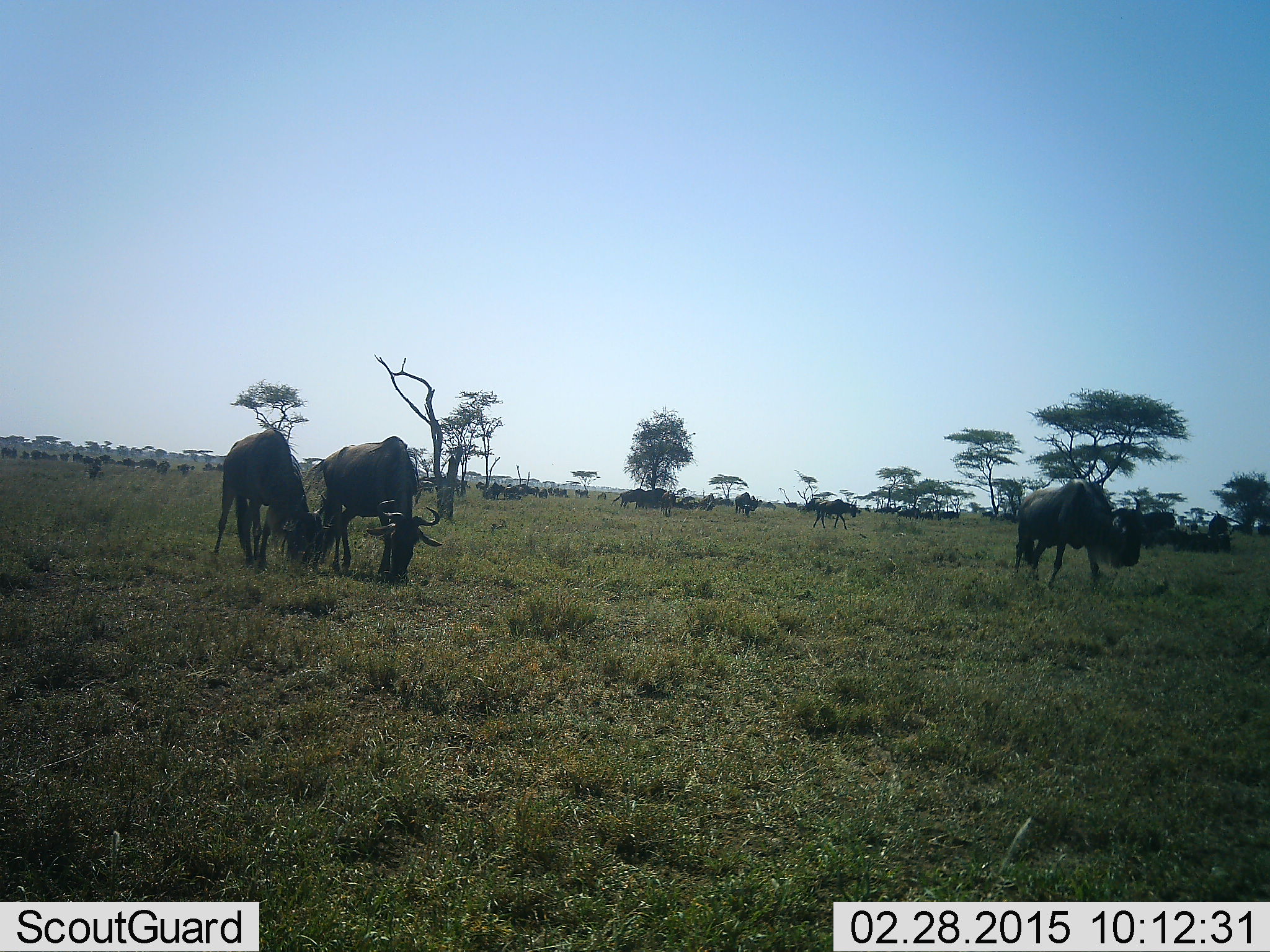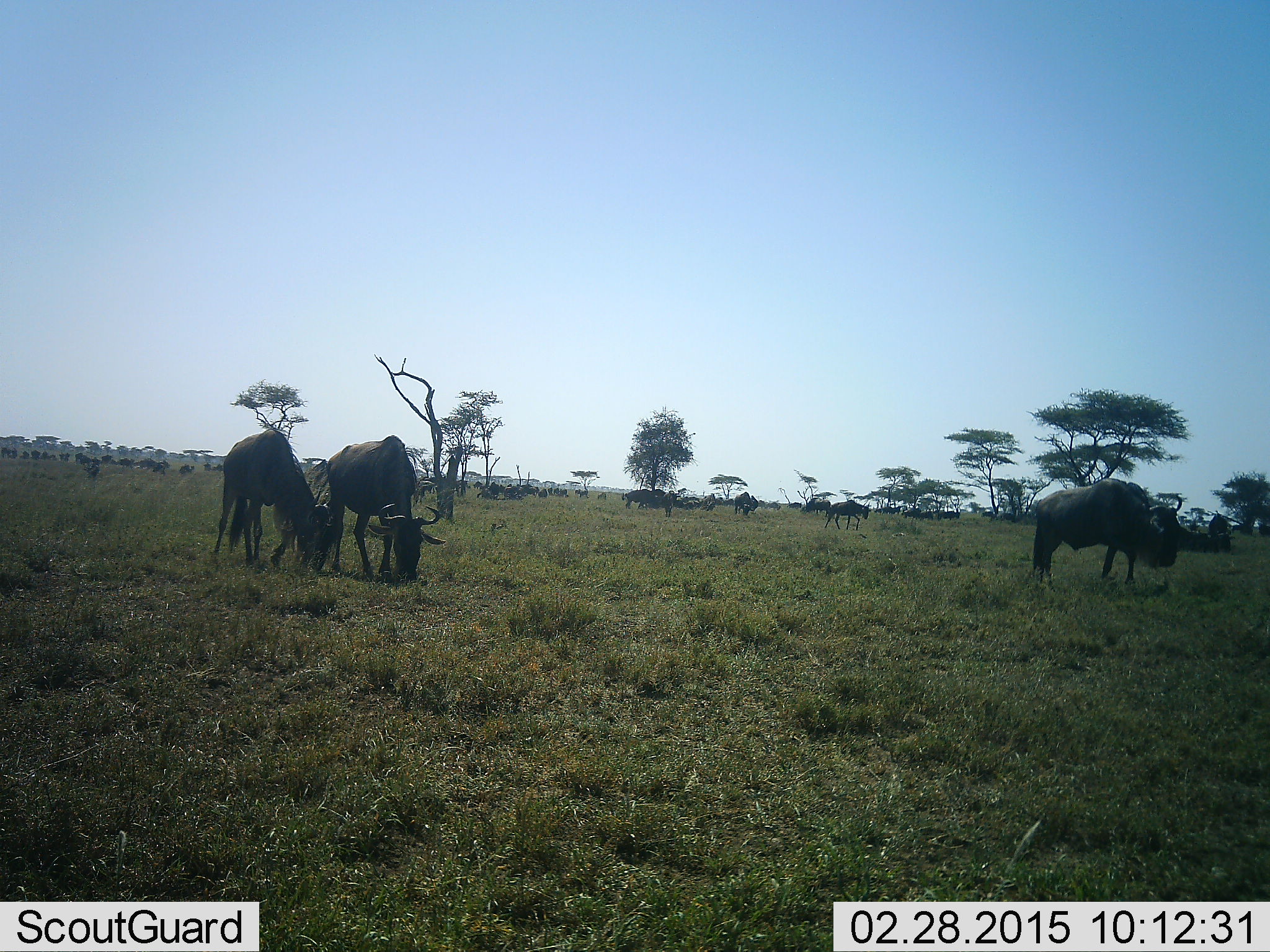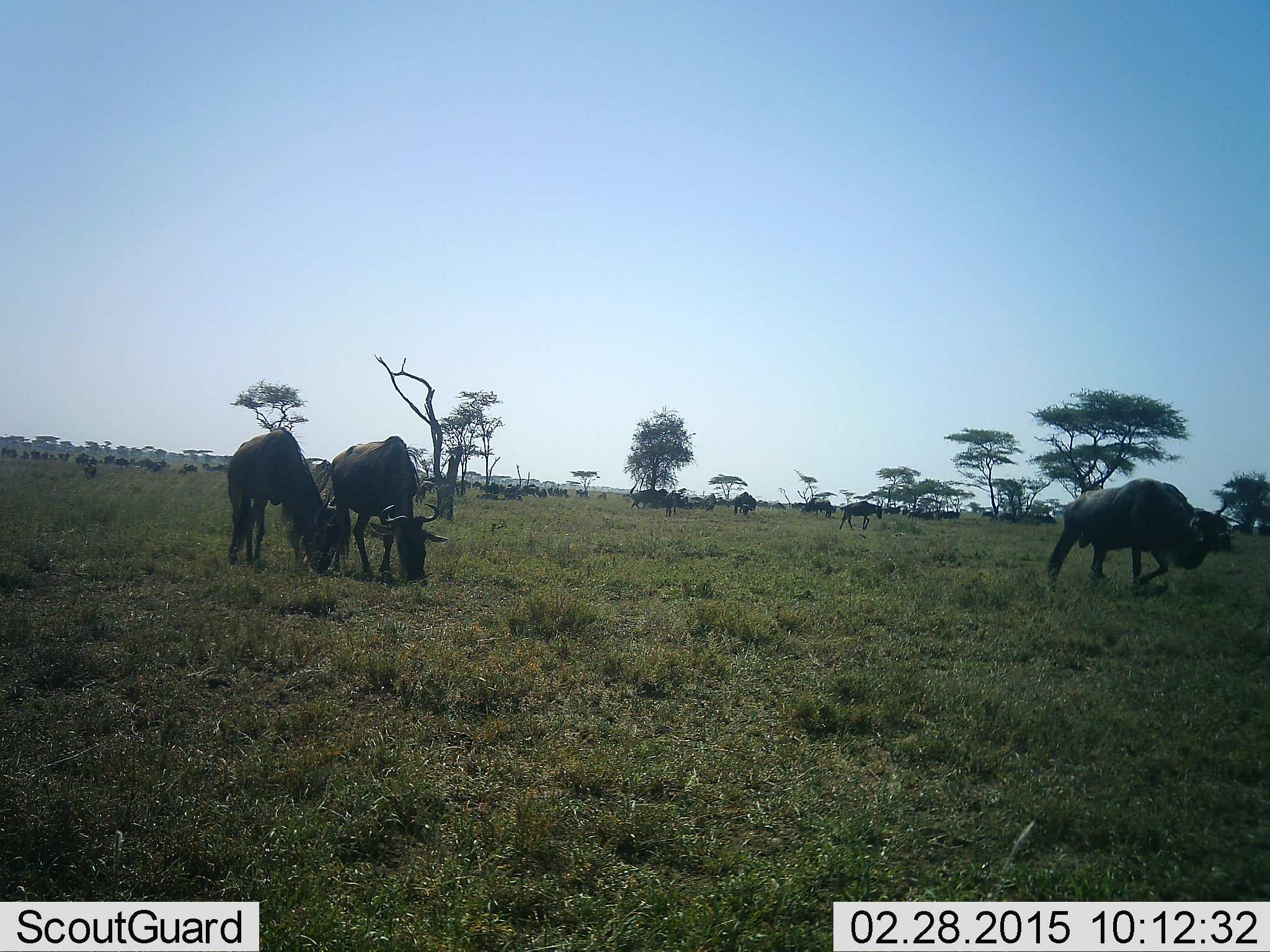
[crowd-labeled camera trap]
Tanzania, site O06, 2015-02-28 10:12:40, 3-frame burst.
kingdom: Animalia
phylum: Chordata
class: Mammalia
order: Artiodactyla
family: Bovidae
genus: Connochaetes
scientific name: Connochaetes taurinus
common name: blue wildebeest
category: wildebeest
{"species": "wildebeest (blue wildebeest) (Connochaetes taurinus)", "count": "11-50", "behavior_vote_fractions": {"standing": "60%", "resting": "10%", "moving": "60%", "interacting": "0%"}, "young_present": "10%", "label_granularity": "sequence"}